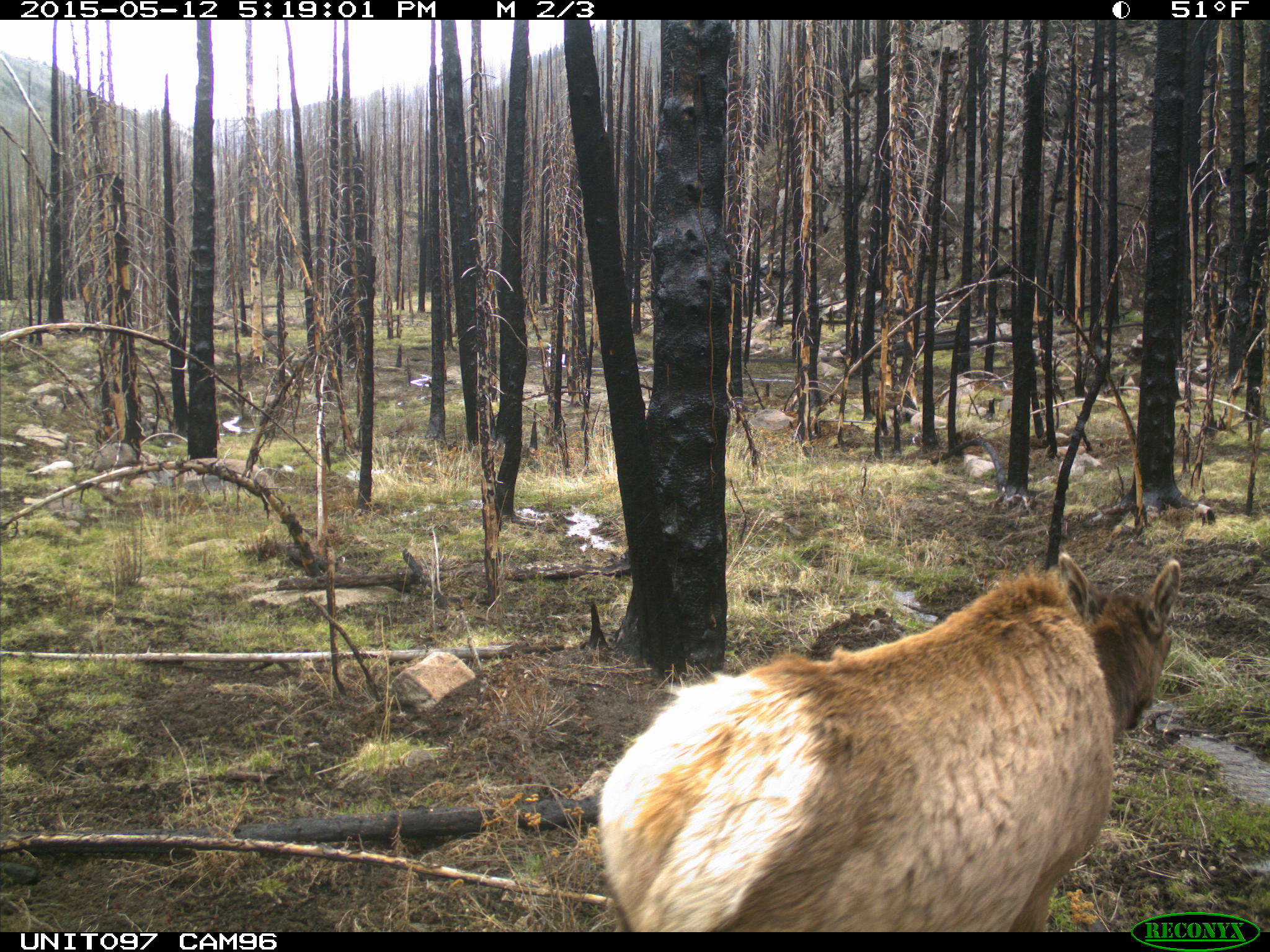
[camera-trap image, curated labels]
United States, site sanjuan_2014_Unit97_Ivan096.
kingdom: Animalia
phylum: Chordata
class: Mammalia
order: Artiodactyla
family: Cervidae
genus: Cervus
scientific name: Cervus elaphus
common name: red deer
Cervus elaphus (red deer).